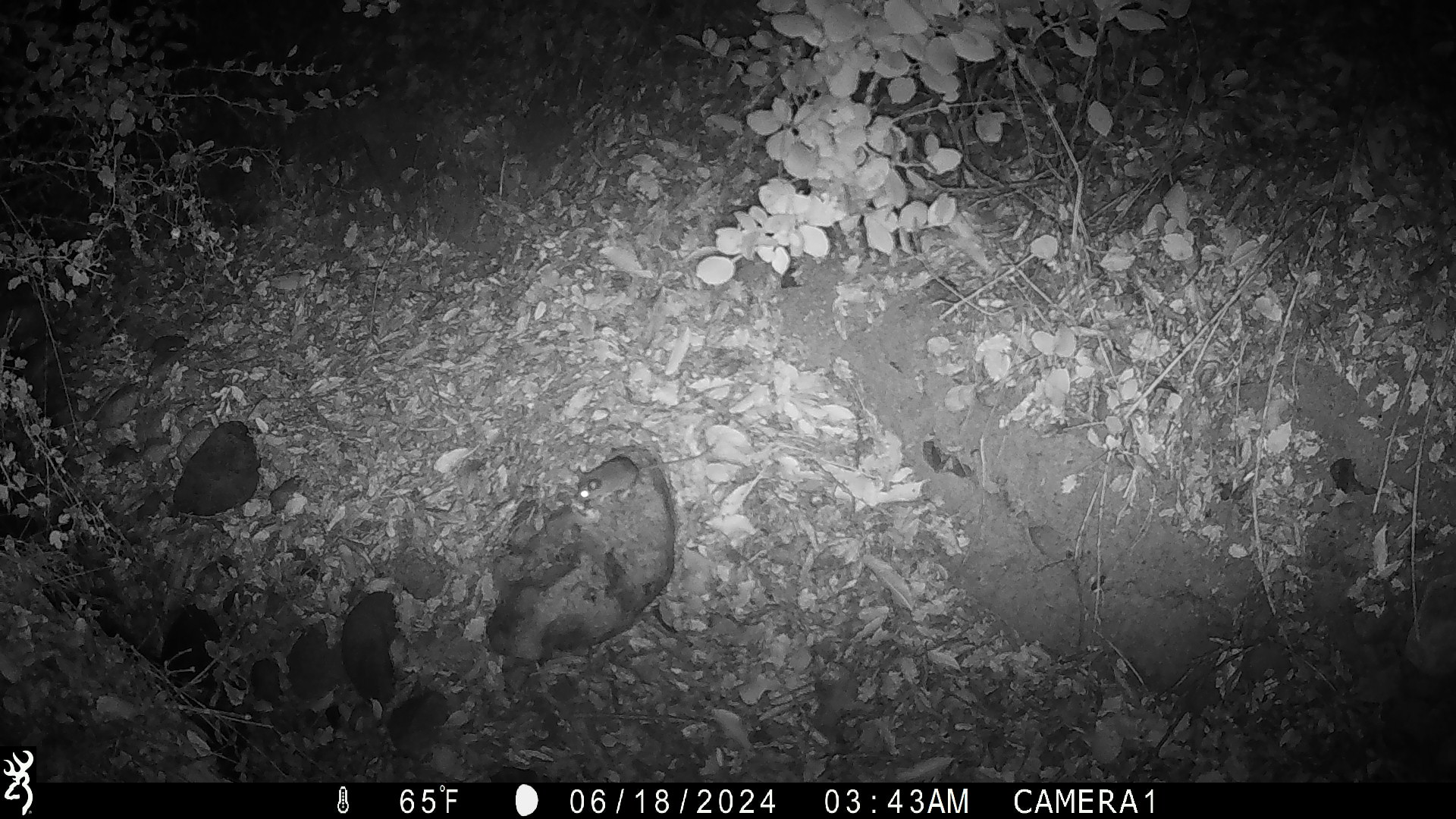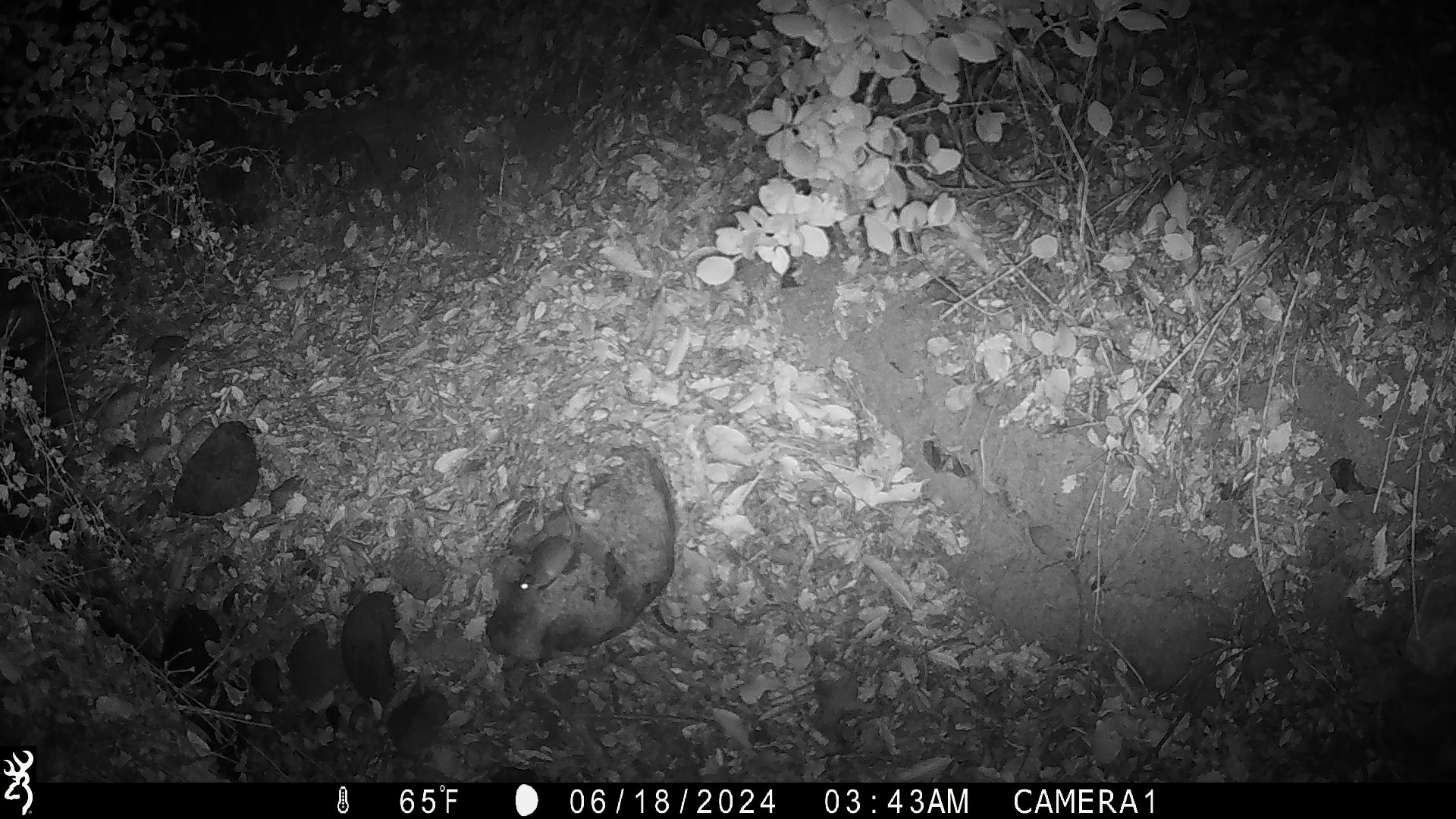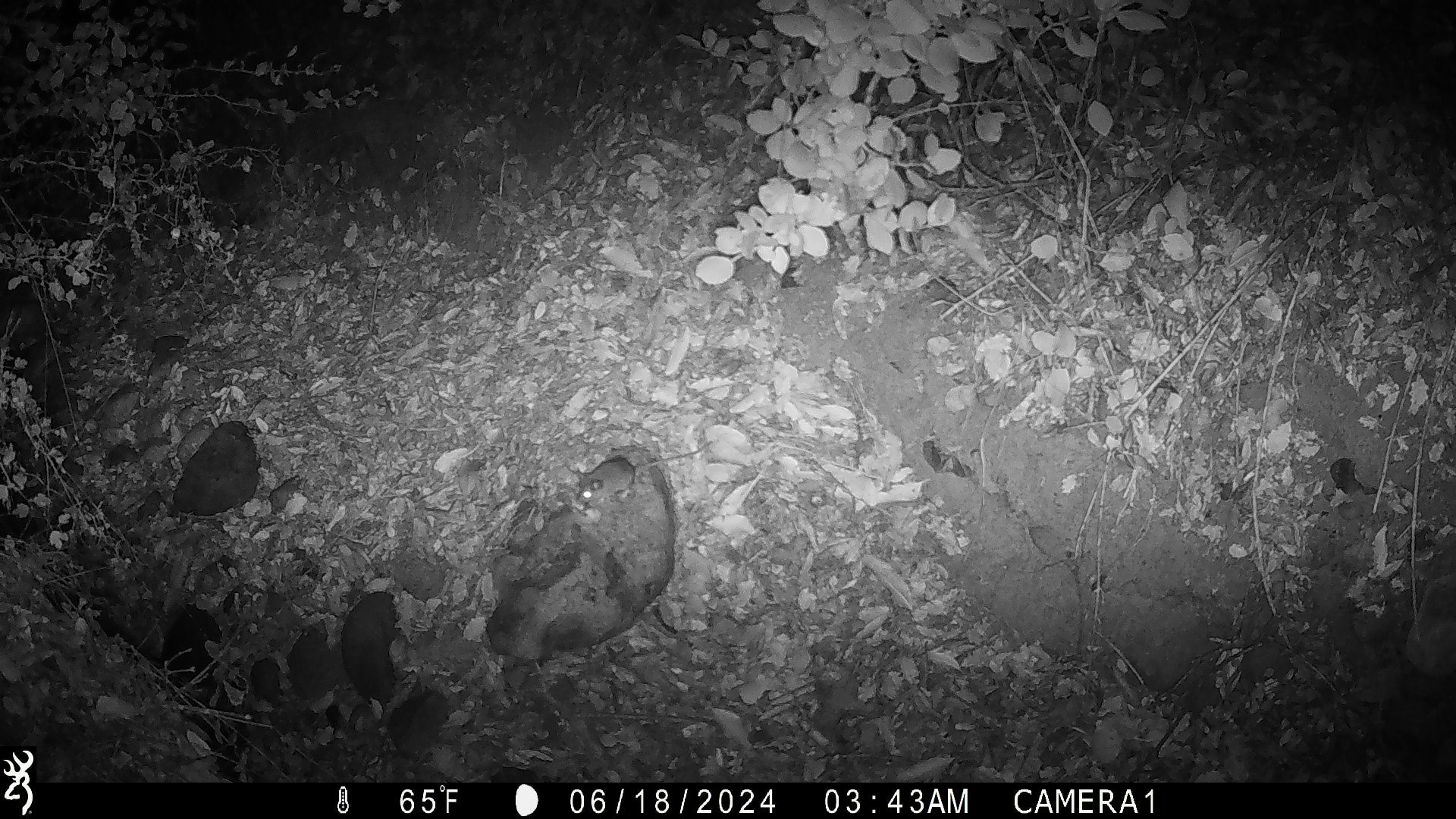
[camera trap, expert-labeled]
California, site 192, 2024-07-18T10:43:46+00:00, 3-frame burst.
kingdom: Animalia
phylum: Chordata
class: Mammalia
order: Rodentia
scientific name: Rodentia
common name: mouse or rat